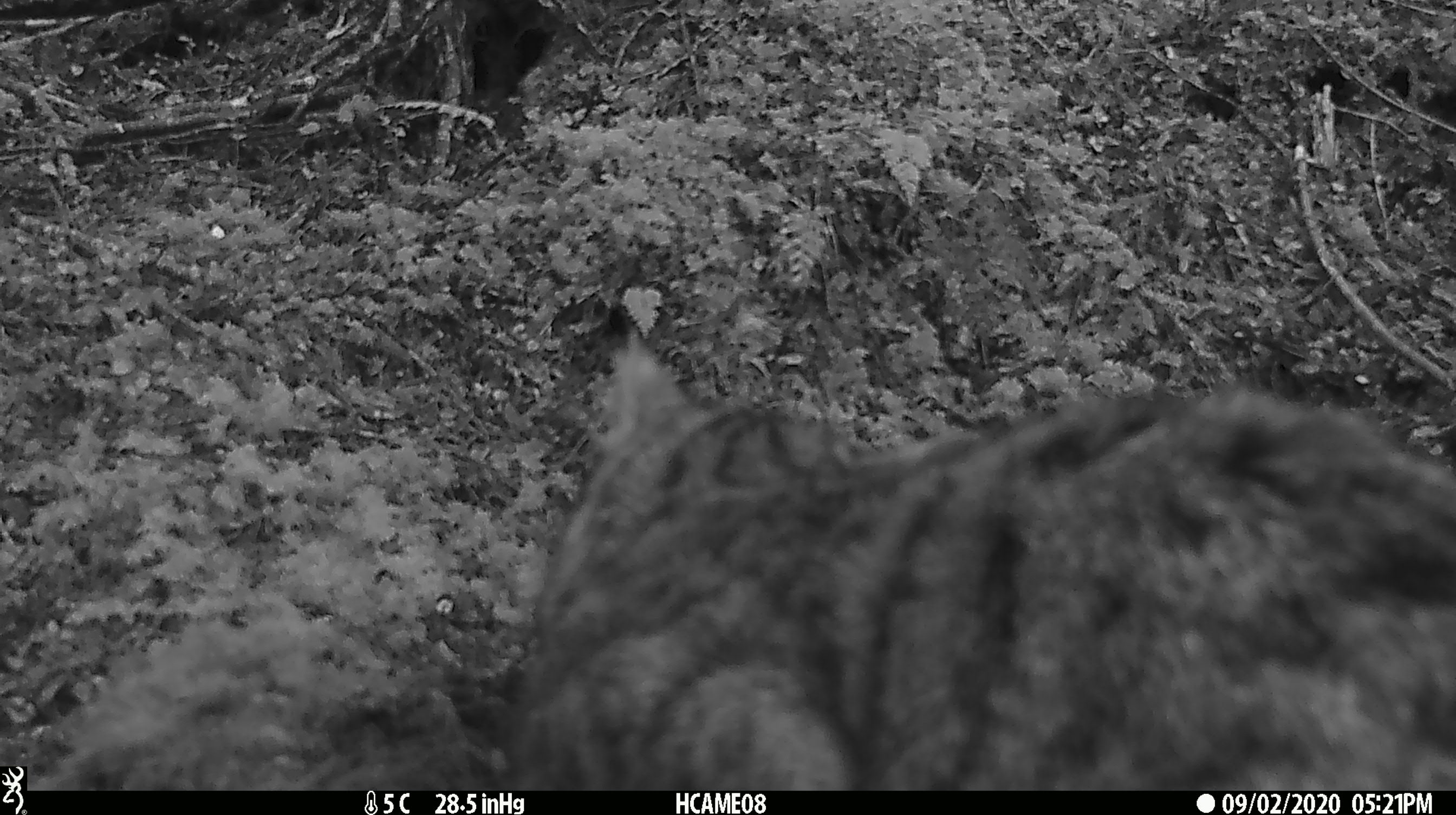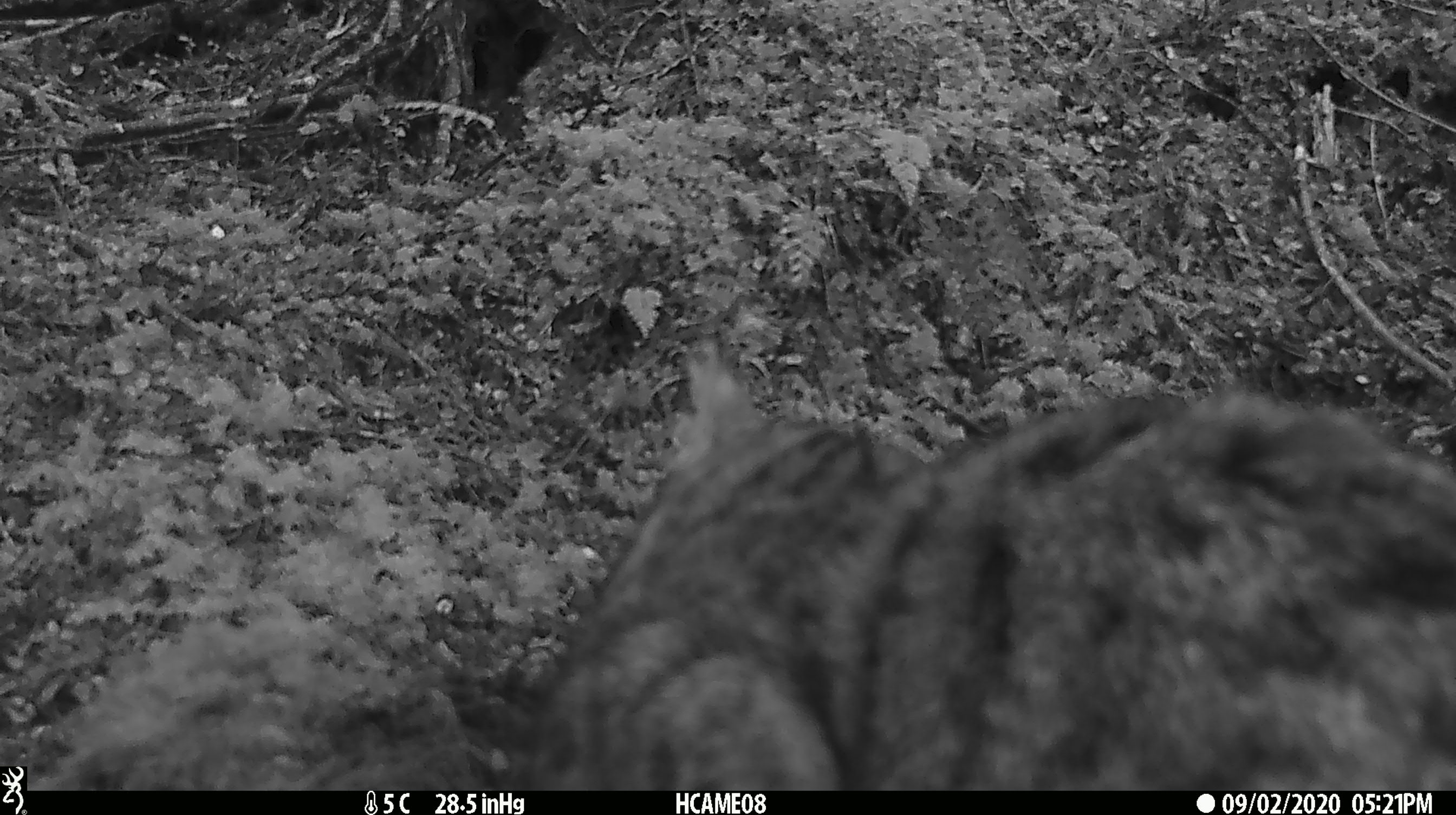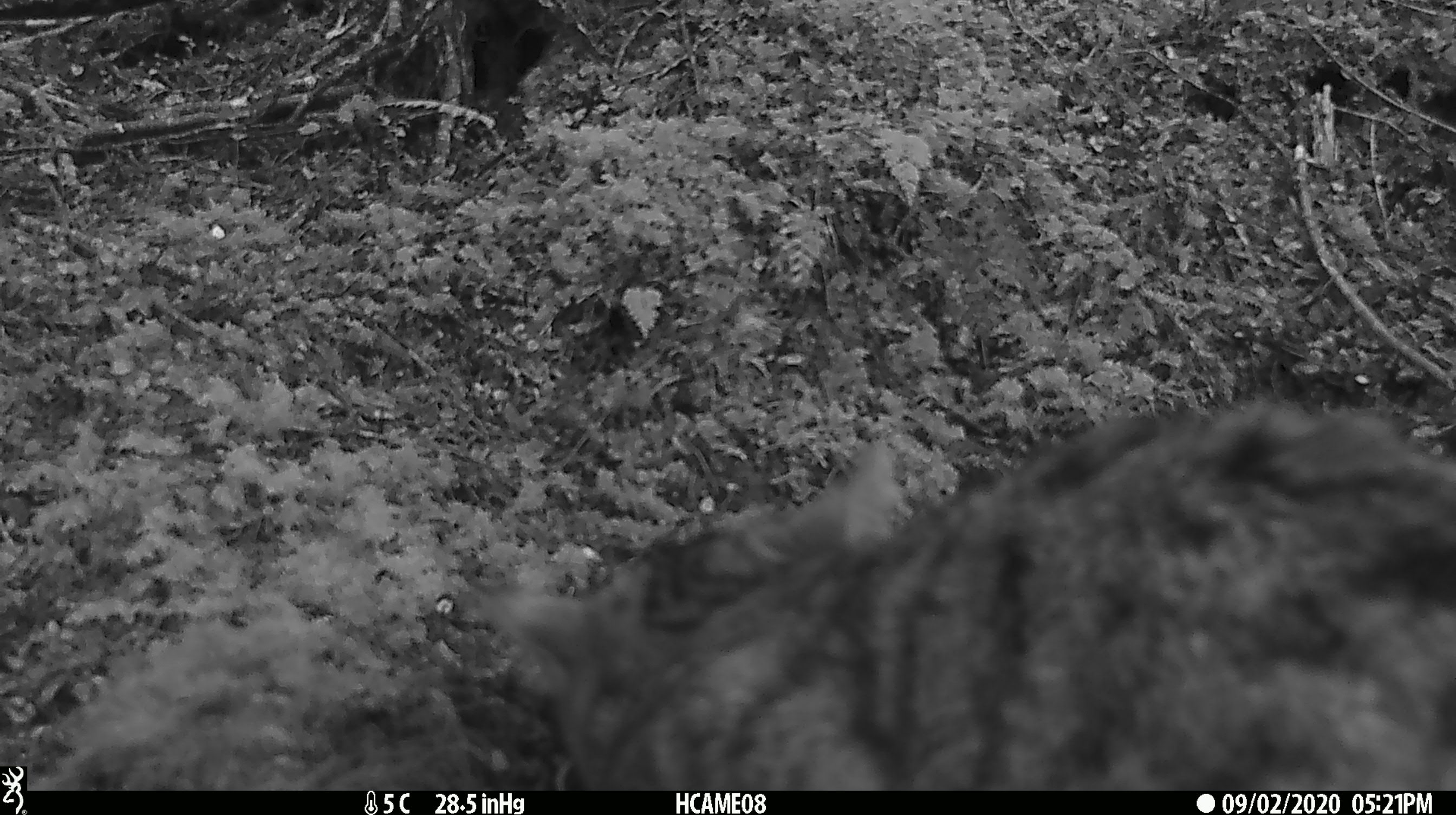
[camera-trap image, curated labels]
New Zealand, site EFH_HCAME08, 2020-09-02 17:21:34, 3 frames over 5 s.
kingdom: Animalia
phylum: Chordata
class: Mammalia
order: Carnivora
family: Felidae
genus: Felis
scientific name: Felis catus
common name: domestic cat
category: cat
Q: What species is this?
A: Cat (domestic cat) (Felis catus).